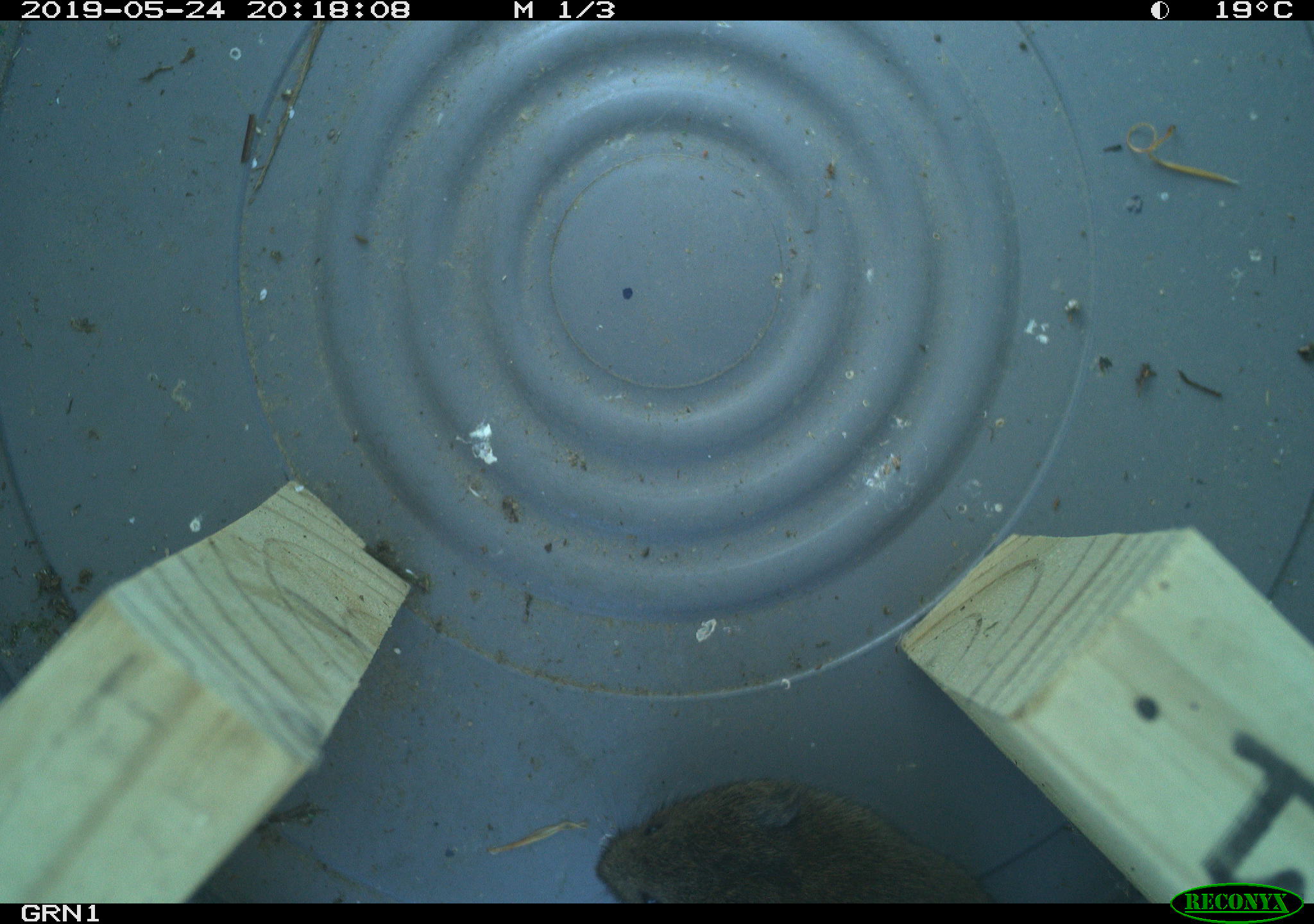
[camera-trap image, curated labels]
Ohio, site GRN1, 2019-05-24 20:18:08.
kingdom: Animalia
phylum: Chordata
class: Mammalia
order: Rodentia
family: Cricetidae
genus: Microtus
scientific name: Microtus pennsylvanicus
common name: meadow vole